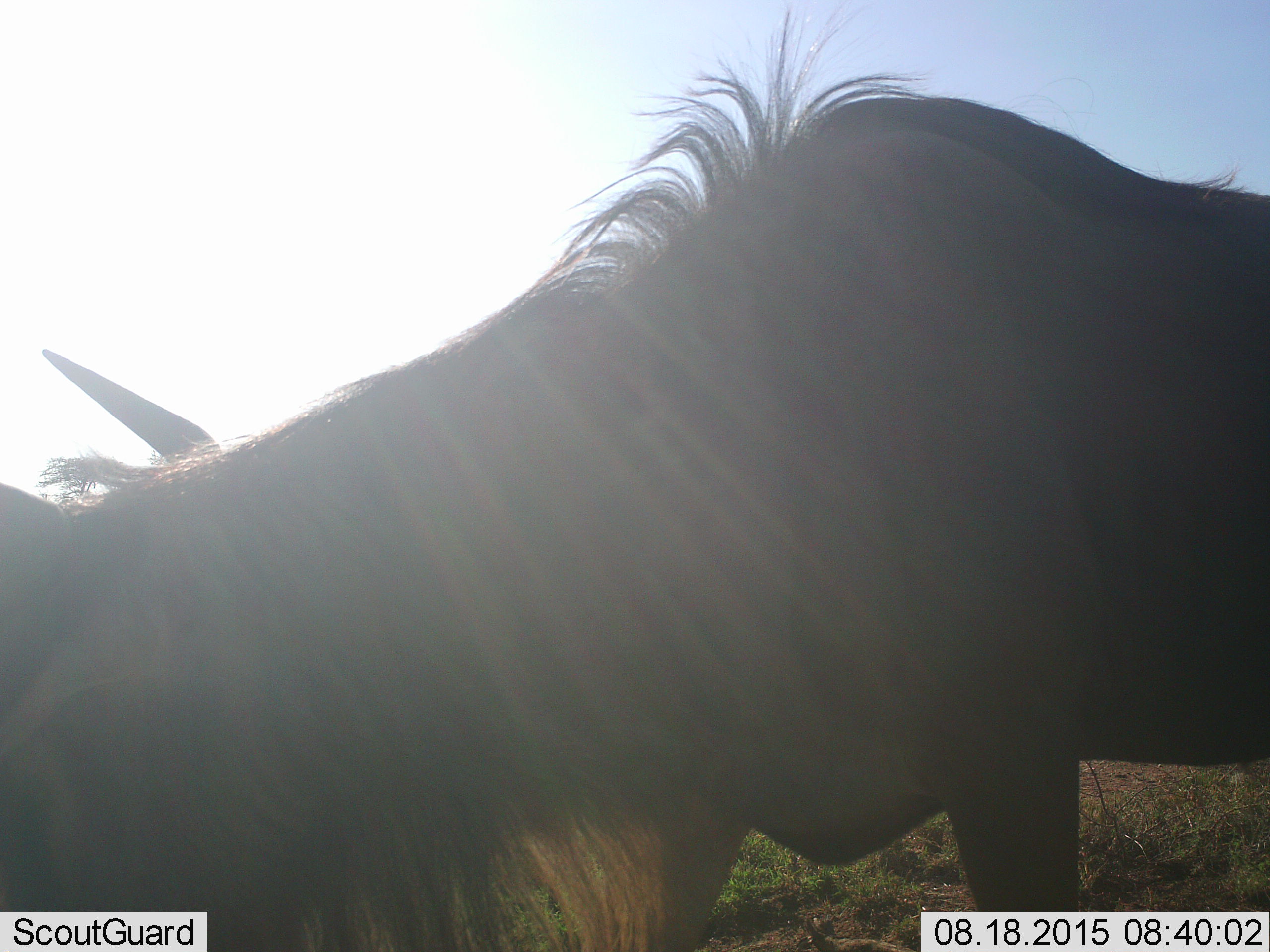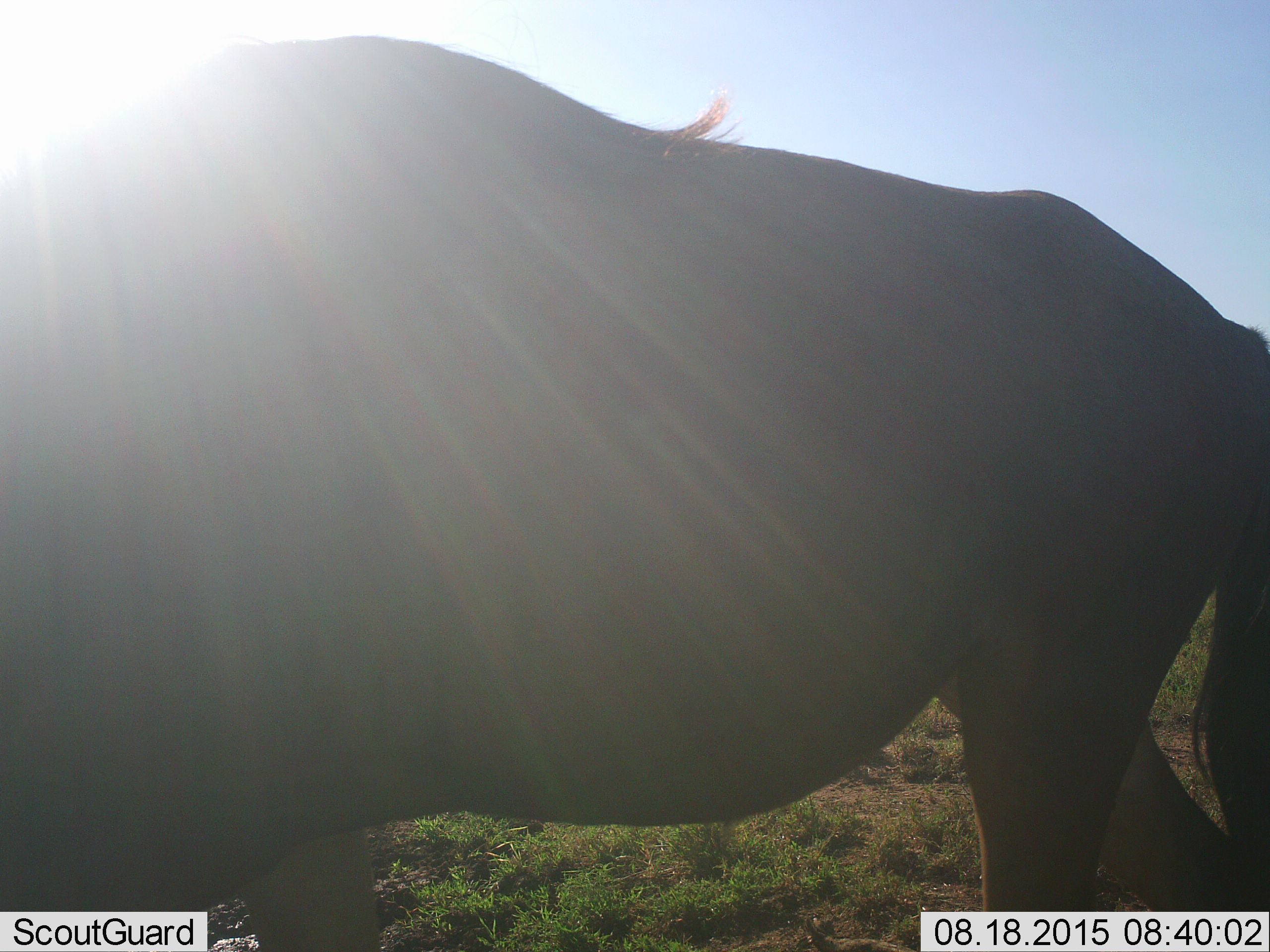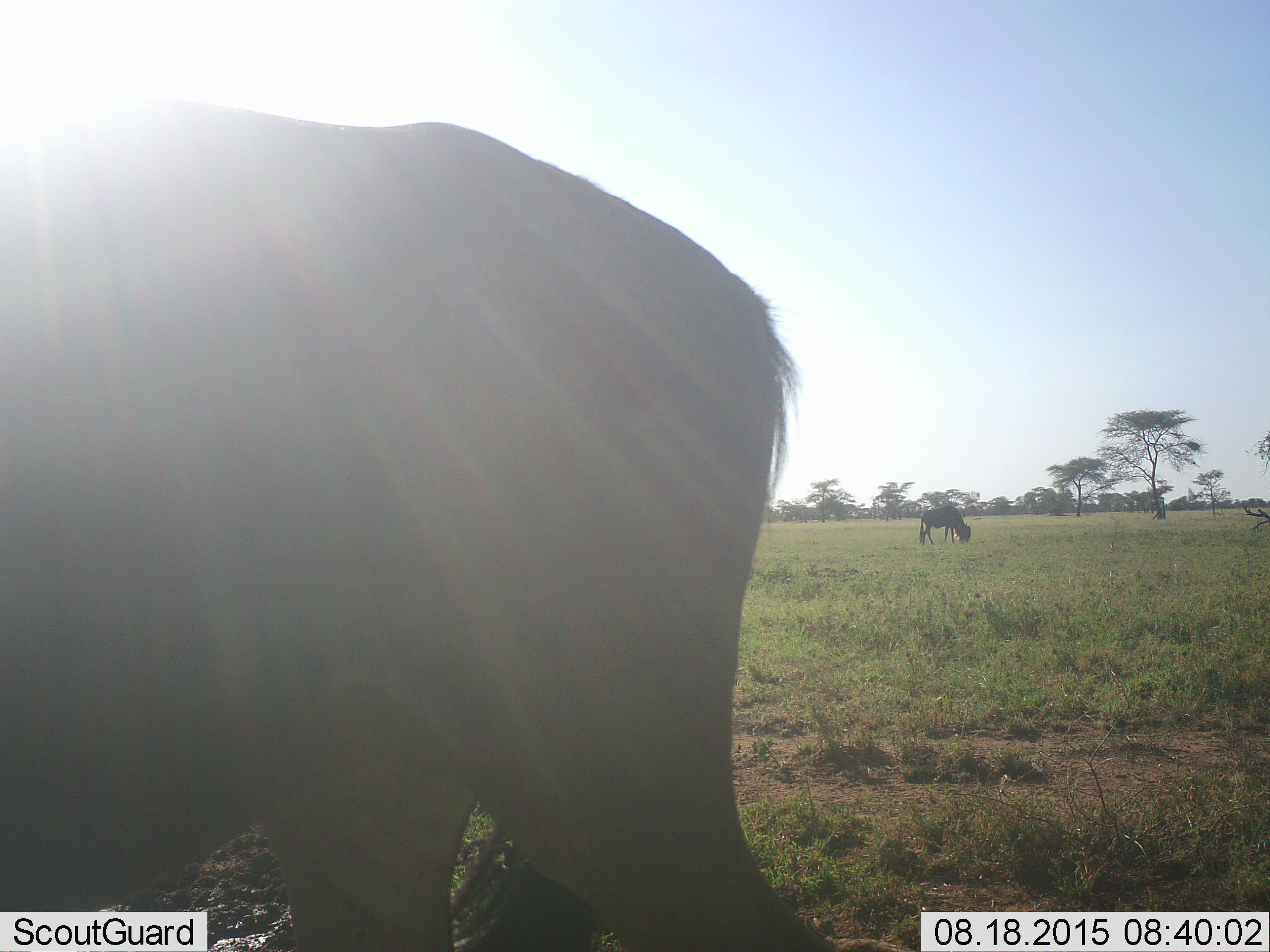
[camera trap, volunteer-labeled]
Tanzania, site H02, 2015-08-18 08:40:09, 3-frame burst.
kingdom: Animalia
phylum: Chordata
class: Mammalia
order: Artiodactyla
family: Bovidae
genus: Connochaetes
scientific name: Connochaetes taurinus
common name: blue wildebeest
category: wildebeest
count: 2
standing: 30%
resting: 0%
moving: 80%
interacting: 0%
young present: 0%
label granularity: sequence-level